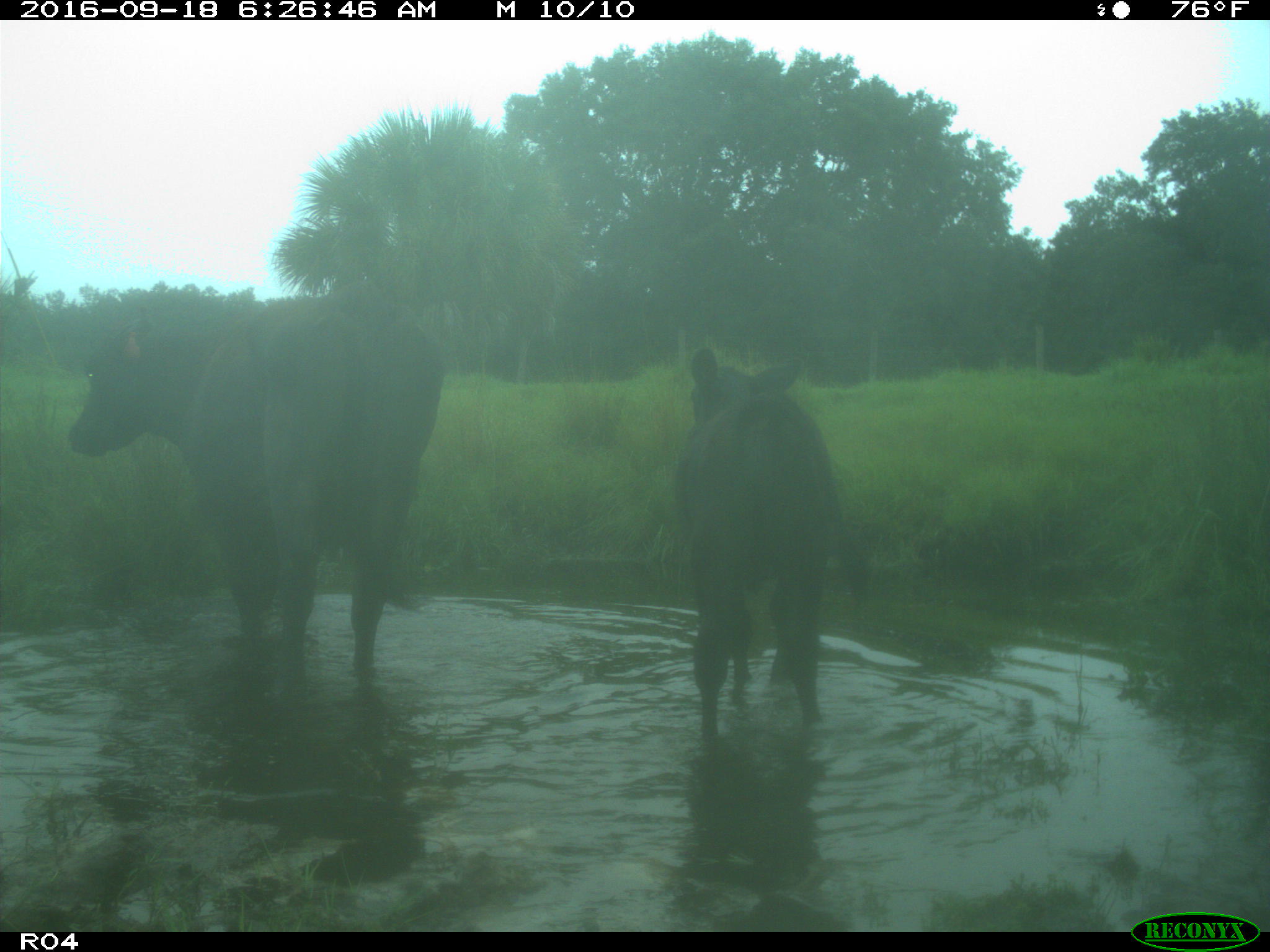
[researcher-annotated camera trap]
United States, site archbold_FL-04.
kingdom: Animalia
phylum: Chordata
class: Mammalia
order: Artiodactyla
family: Bovidae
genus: Bos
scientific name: Bos taurus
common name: domestic cow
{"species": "Bos taurus (domestic cow)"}